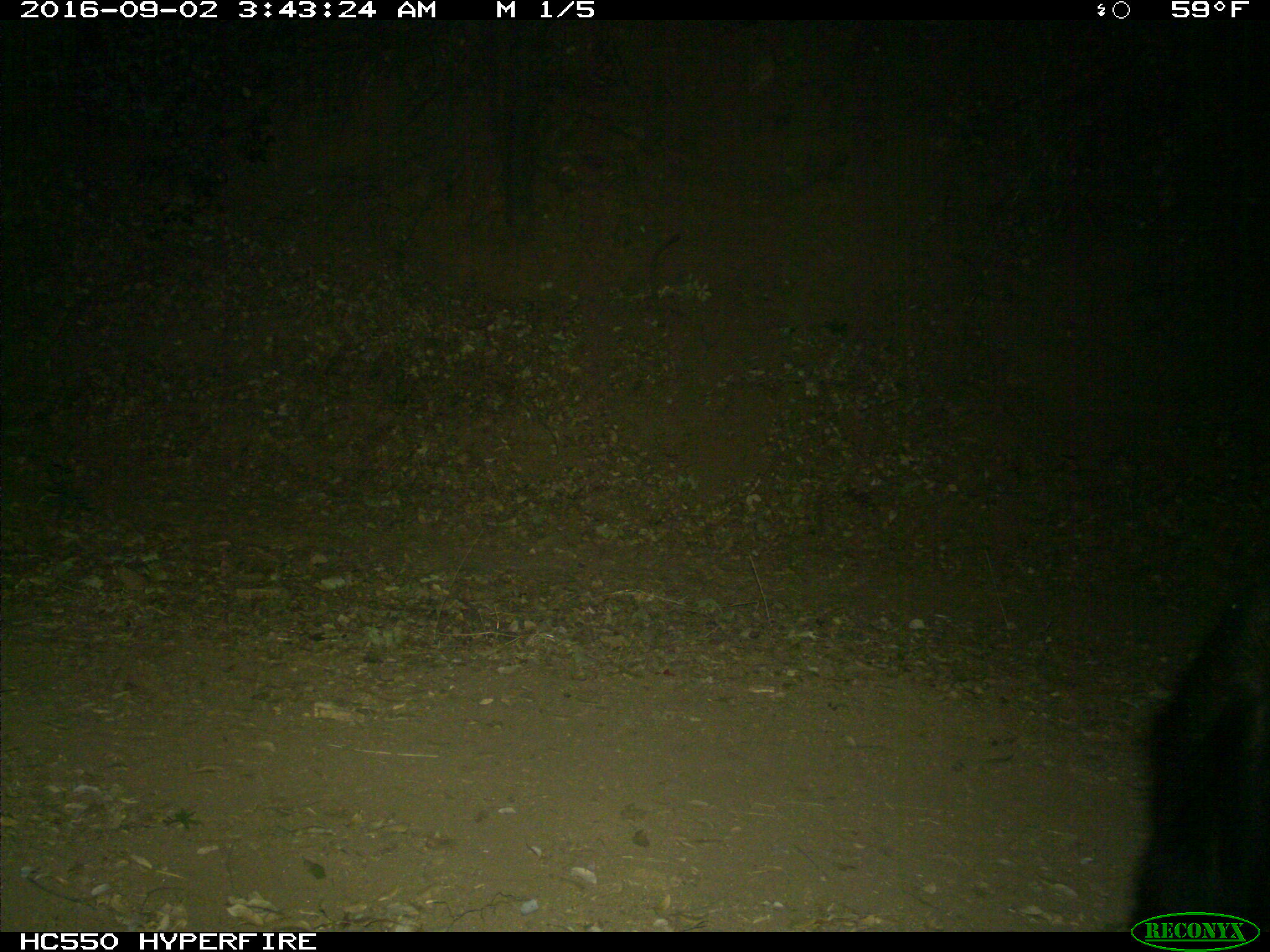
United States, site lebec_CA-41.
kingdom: Animalia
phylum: Chordata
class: Mammalia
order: Carnivora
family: Ursidae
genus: Ursus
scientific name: Ursus americanus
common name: american black bear